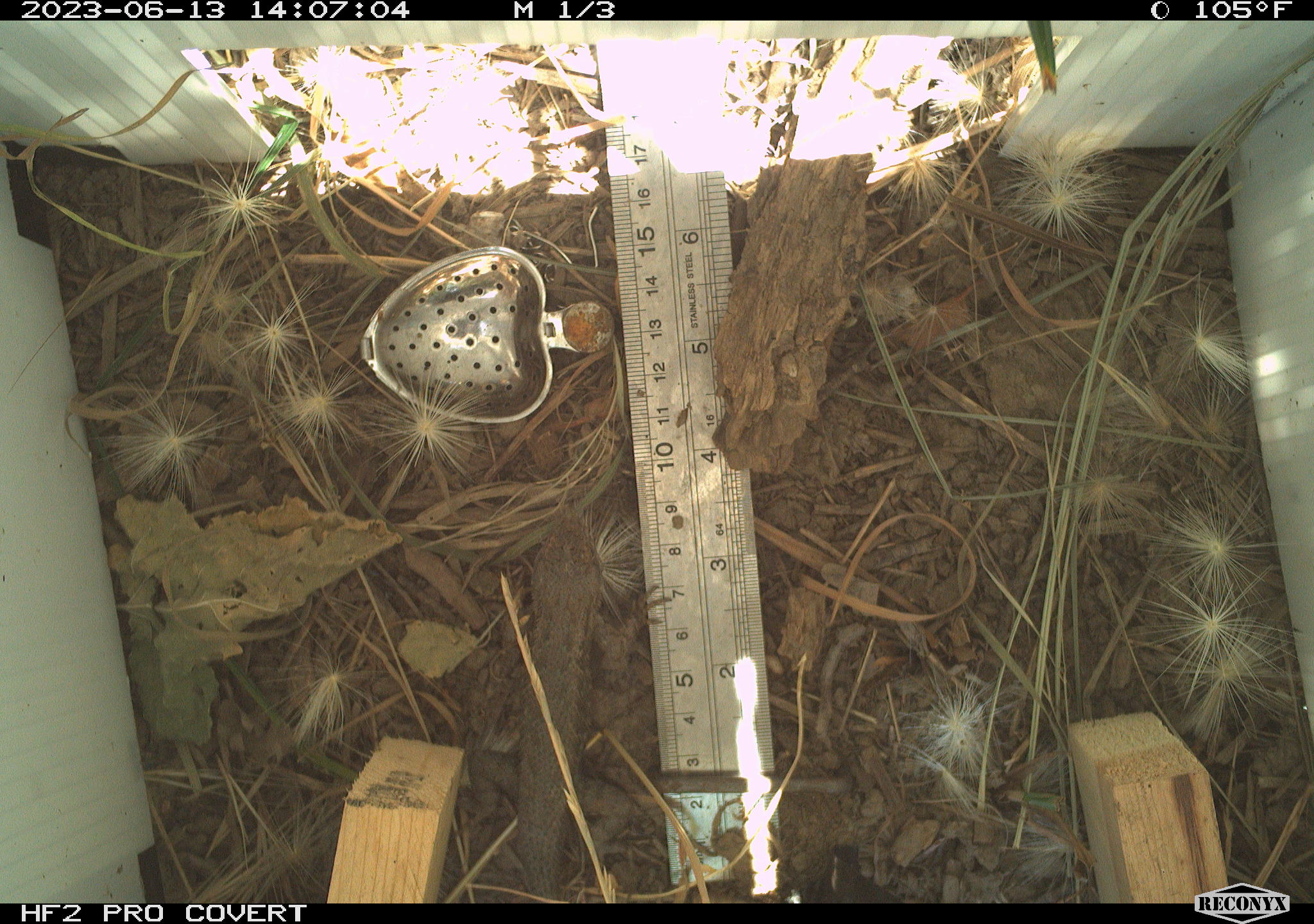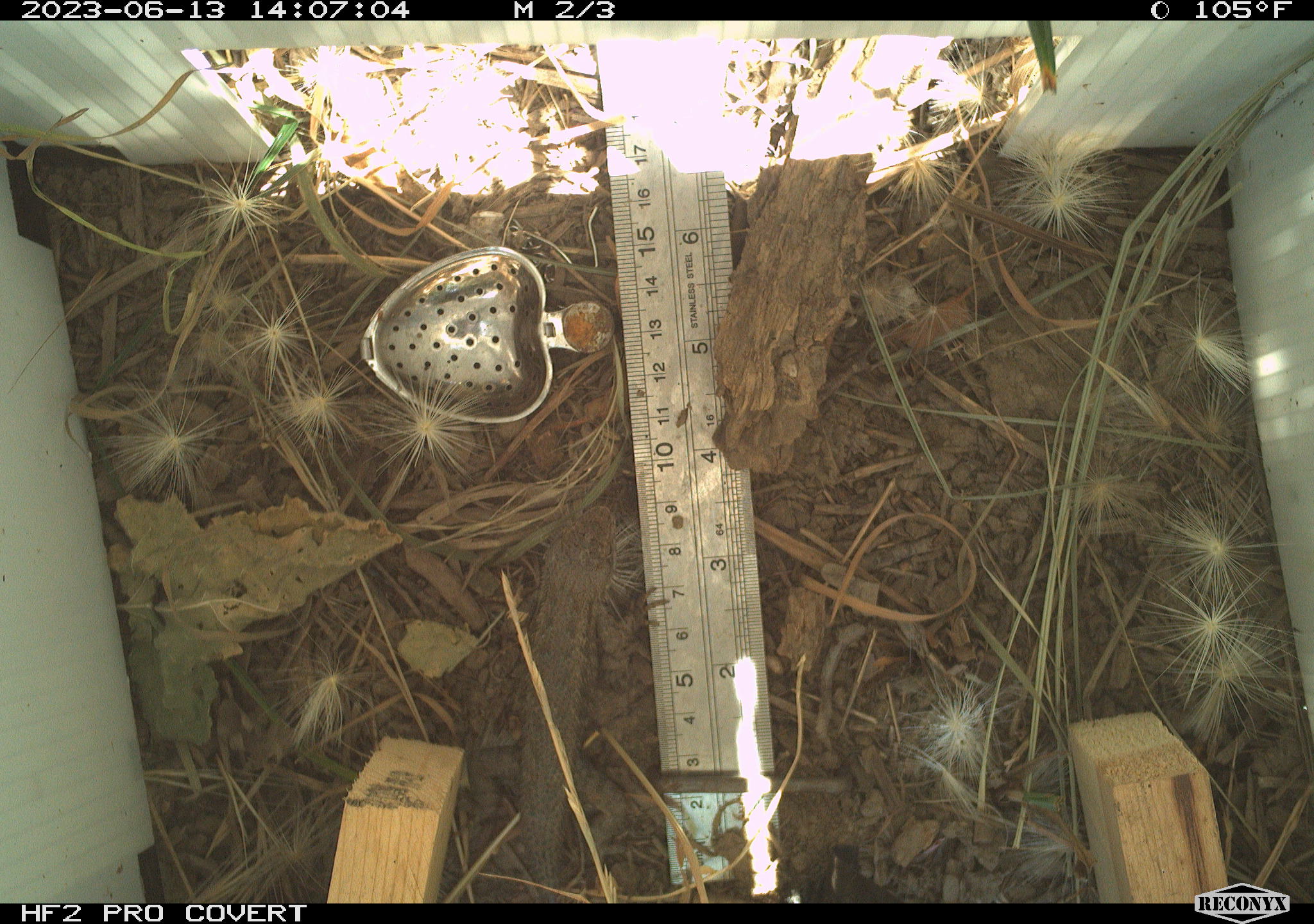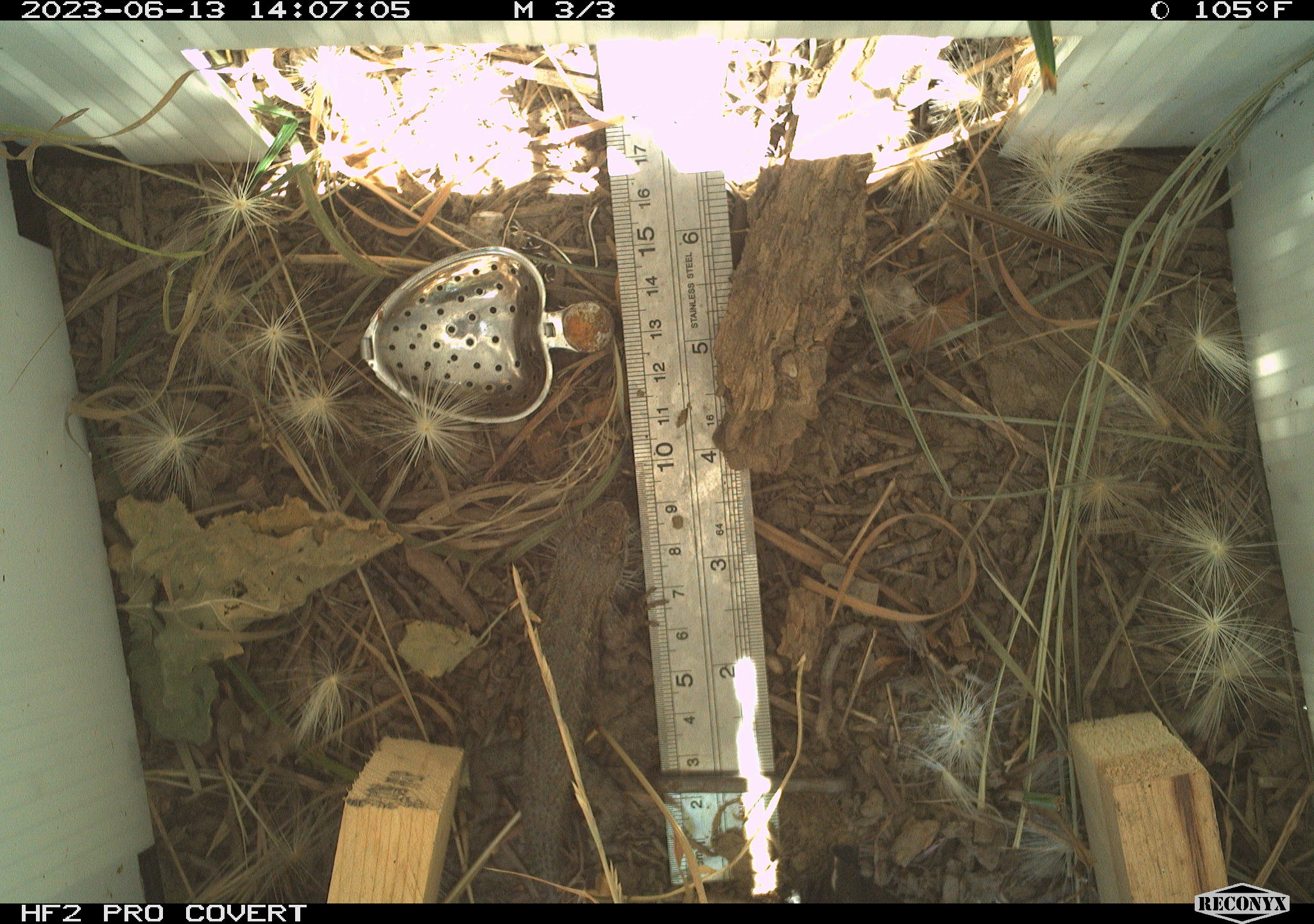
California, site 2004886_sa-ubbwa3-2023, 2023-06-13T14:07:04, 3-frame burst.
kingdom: Animalia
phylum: Chordata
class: Reptilia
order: Squamata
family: Phrynosomatidae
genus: Sceloporus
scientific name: Sceloporus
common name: spiny lizards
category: sceloporus species